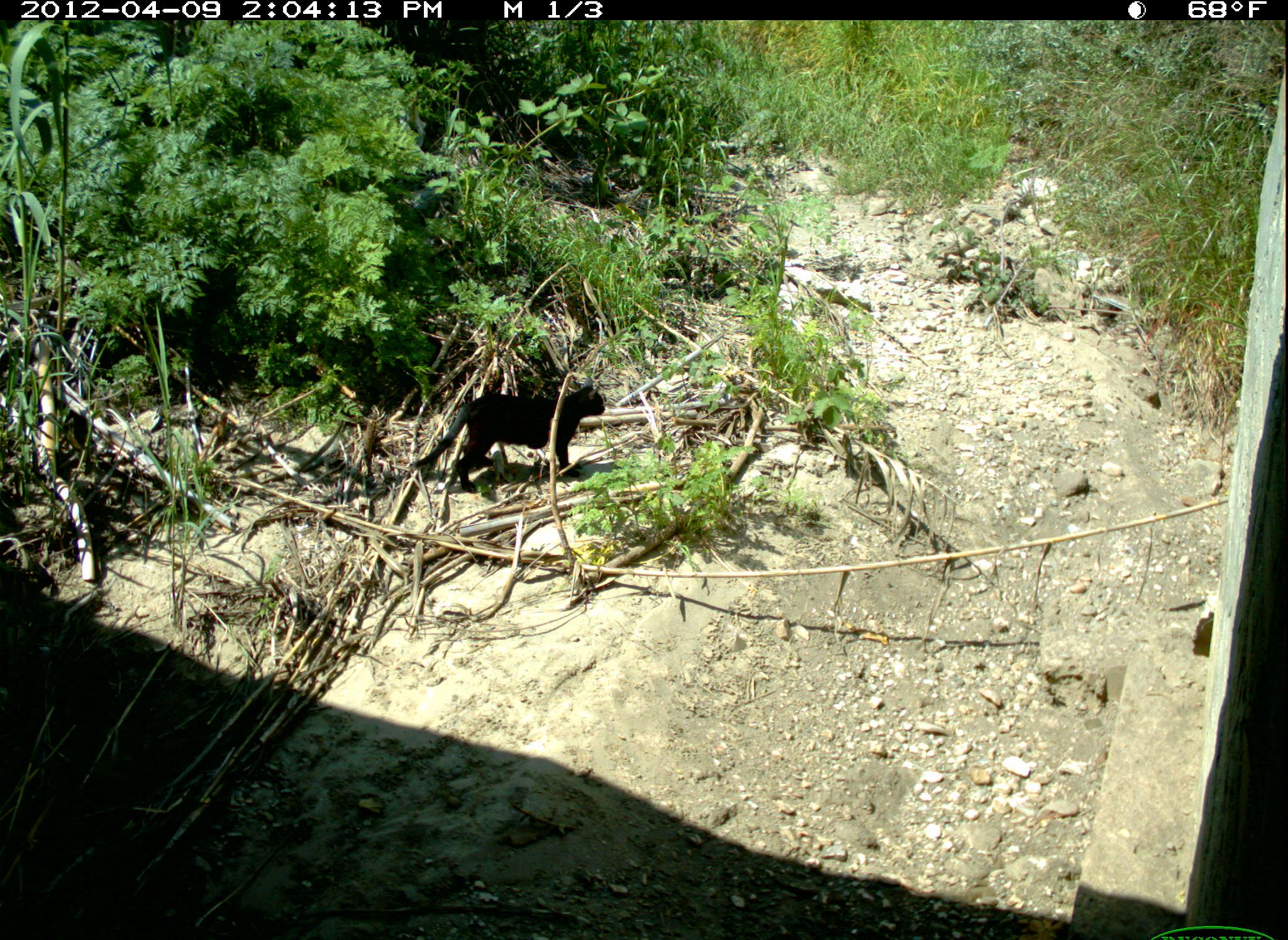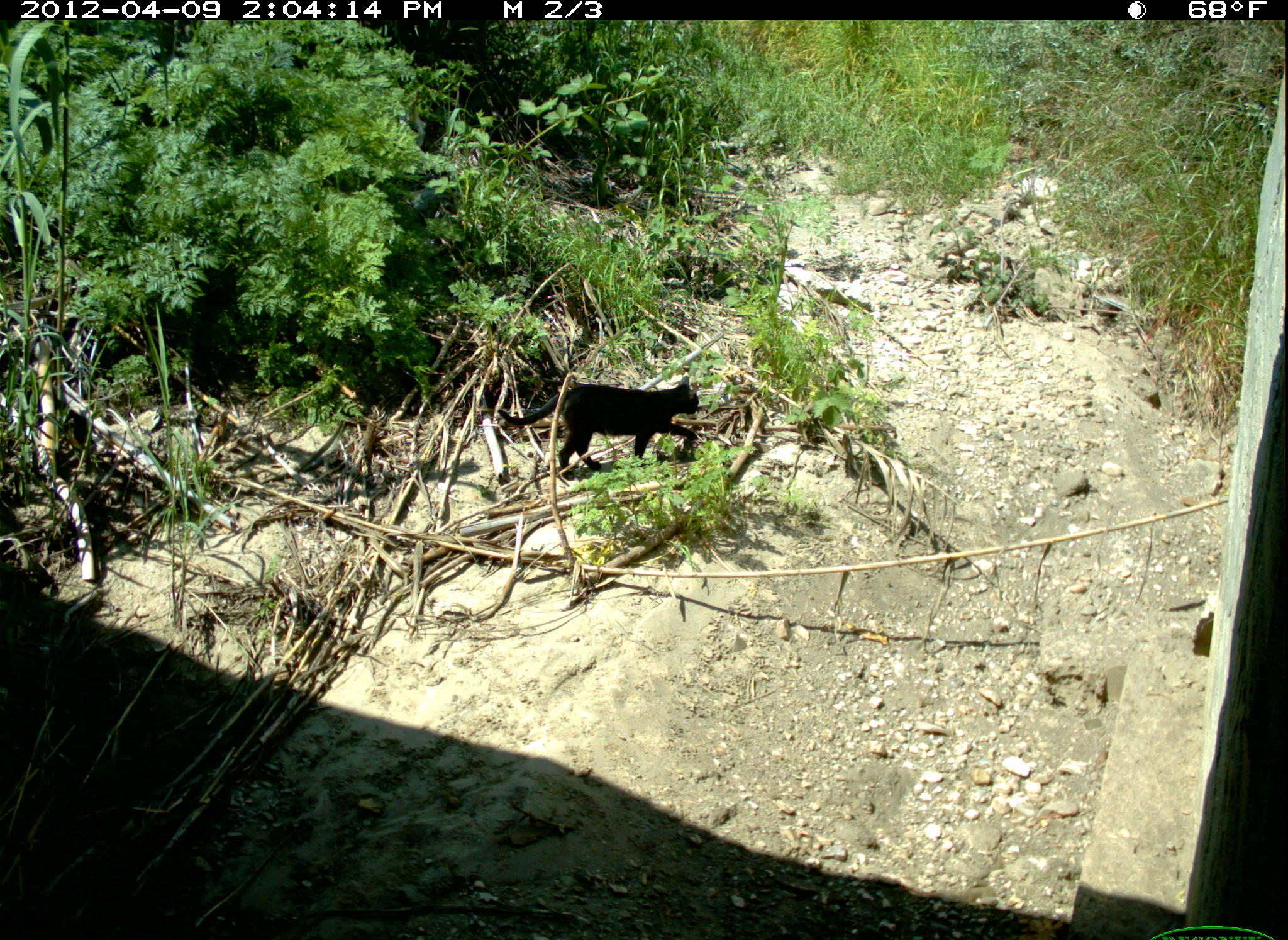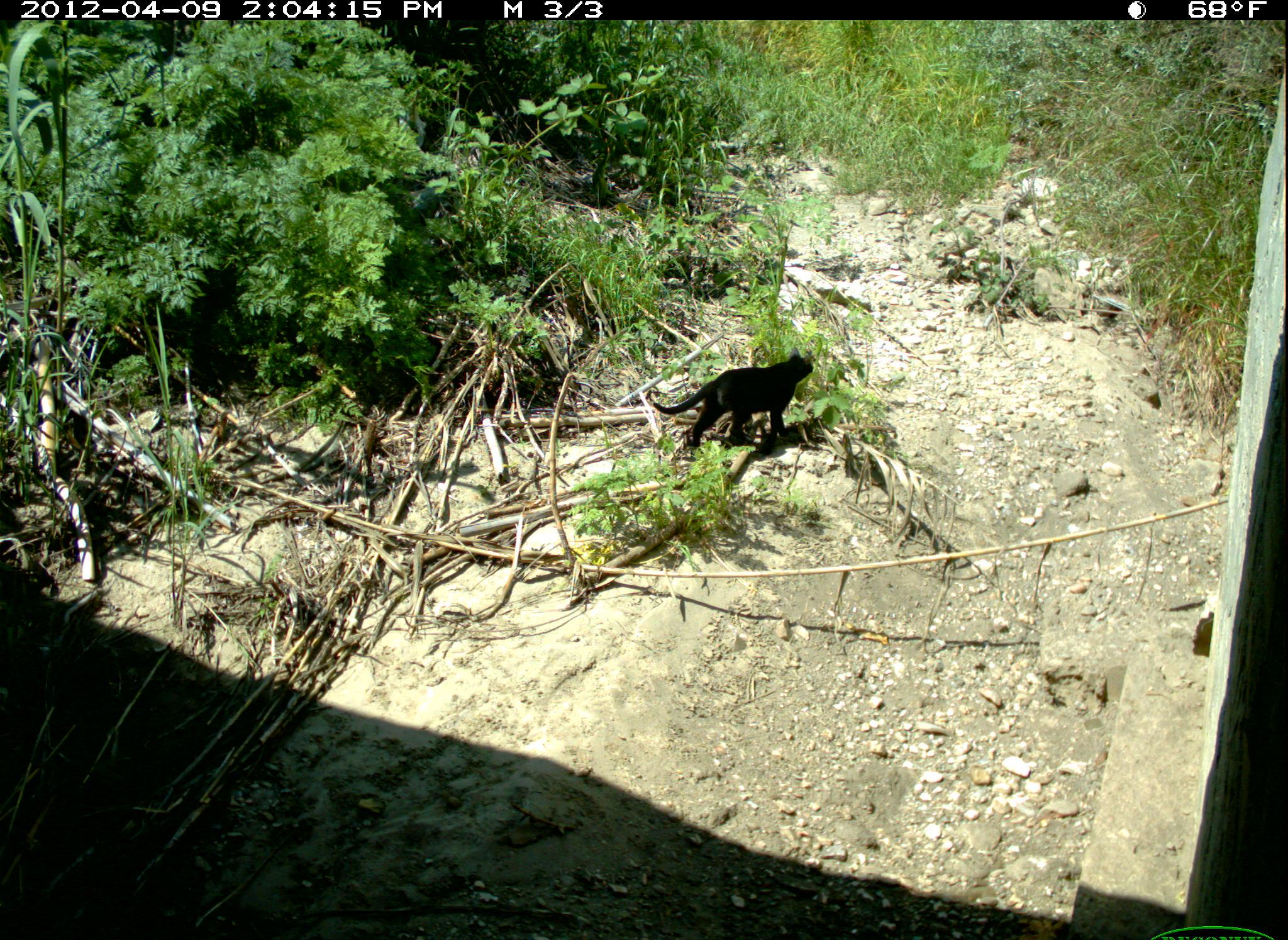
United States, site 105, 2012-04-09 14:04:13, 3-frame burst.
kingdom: Animalia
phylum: Chordata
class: Mammalia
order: Carnivora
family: Felidae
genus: Felis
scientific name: Felis catus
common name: cat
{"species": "cat (Felis catus)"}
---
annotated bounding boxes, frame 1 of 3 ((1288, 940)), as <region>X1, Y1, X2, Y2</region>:
cat: <region>402, 370, 623, 519</region>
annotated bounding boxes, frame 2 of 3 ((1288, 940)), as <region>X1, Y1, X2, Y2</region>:
cat: <region>488, 364, 728, 486</region>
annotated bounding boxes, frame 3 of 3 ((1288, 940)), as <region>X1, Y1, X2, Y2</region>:
cat: <region>638, 351, 837, 462</region>